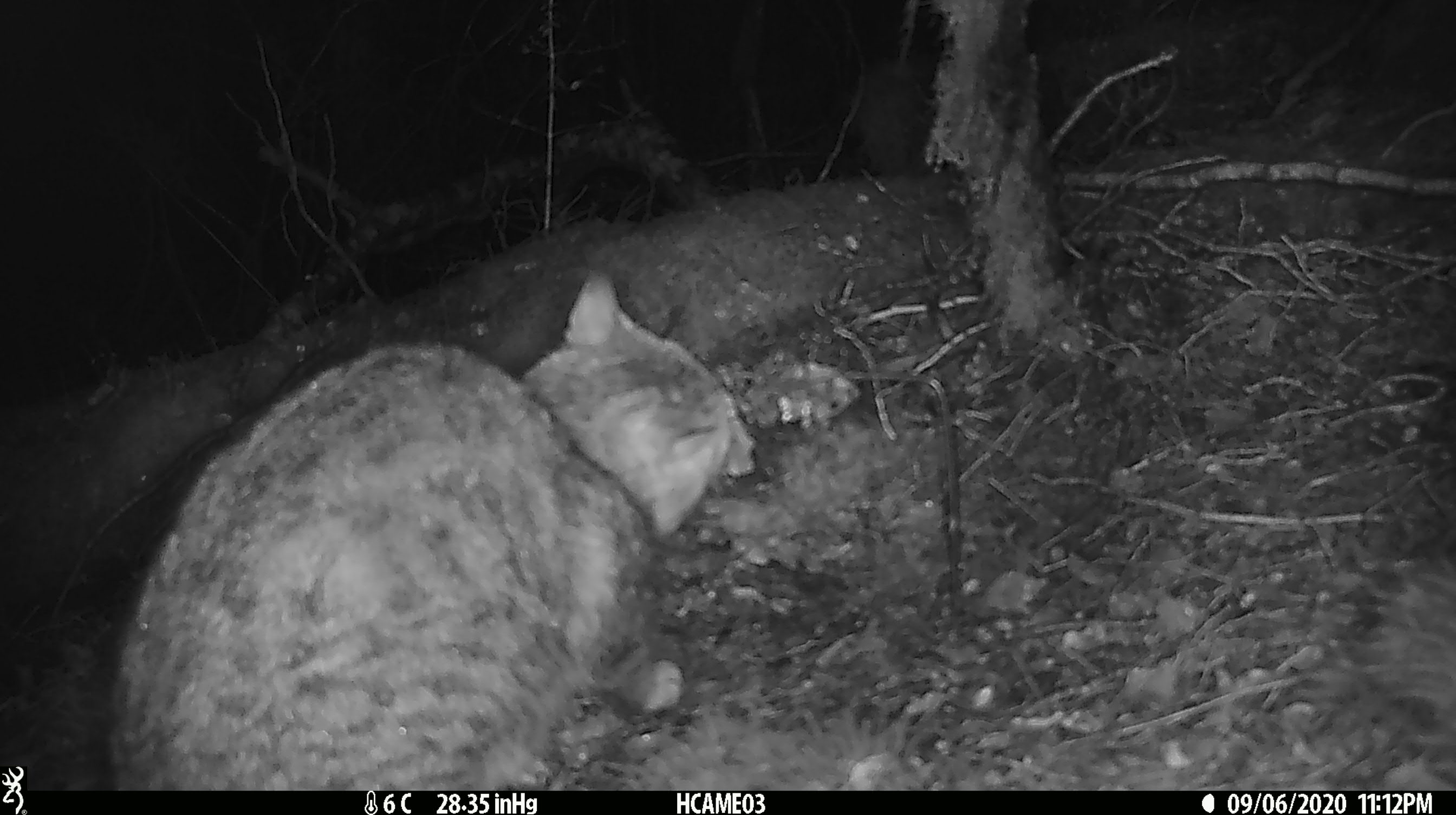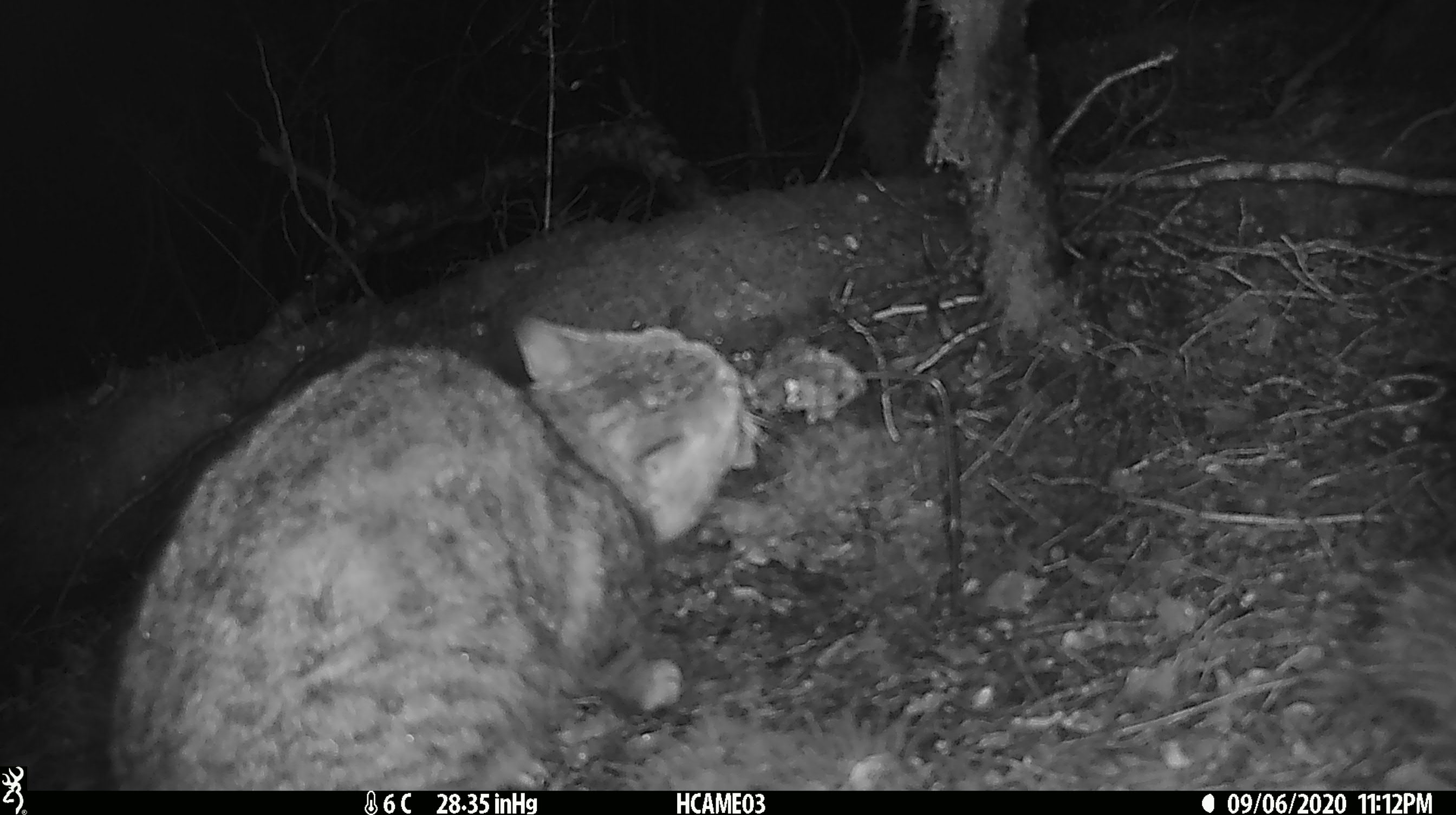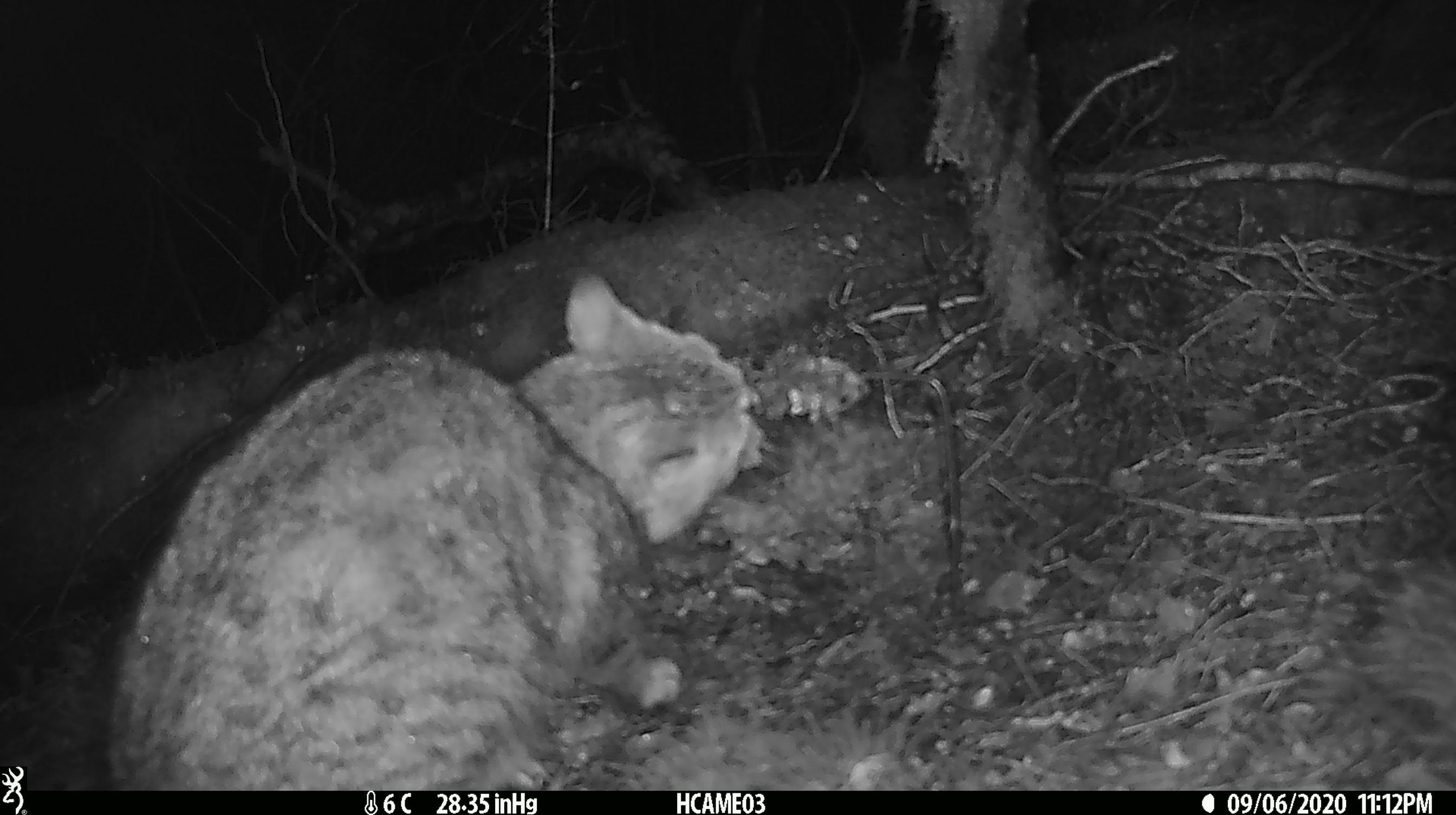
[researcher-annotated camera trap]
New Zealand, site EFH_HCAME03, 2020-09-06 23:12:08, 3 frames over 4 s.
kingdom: Animalia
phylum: Chordata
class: Mammalia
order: Carnivora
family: Felidae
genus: Felis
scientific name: Felis catus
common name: domestic cat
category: cat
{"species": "cat (domestic cat) (Felis catus)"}